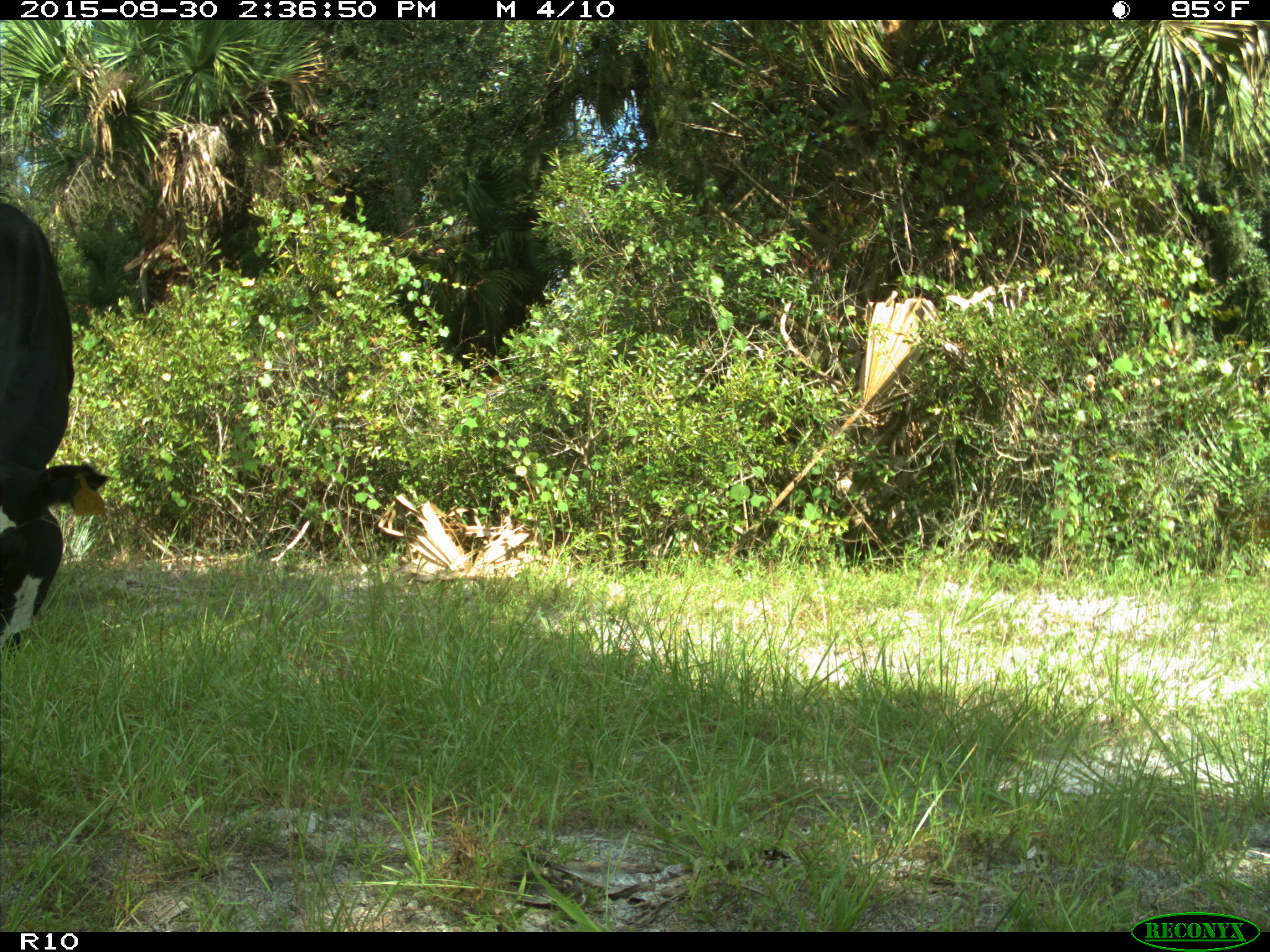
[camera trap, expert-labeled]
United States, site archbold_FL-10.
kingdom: Animalia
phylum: Chordata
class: Mammalia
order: Artiodactyla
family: Bovidae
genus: Bos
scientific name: Bos taurus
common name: domestic cow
Bos taurus (domestic cow).